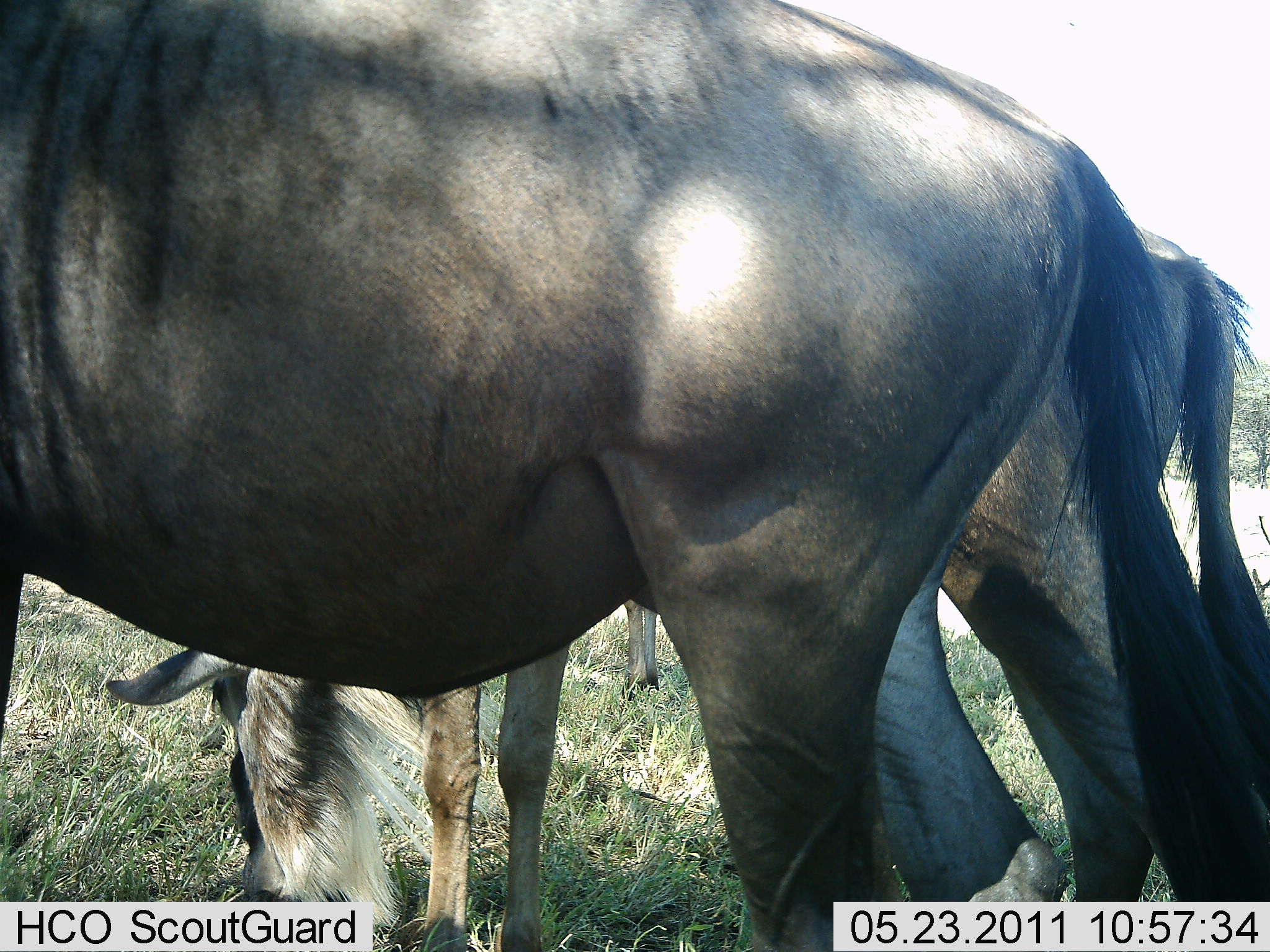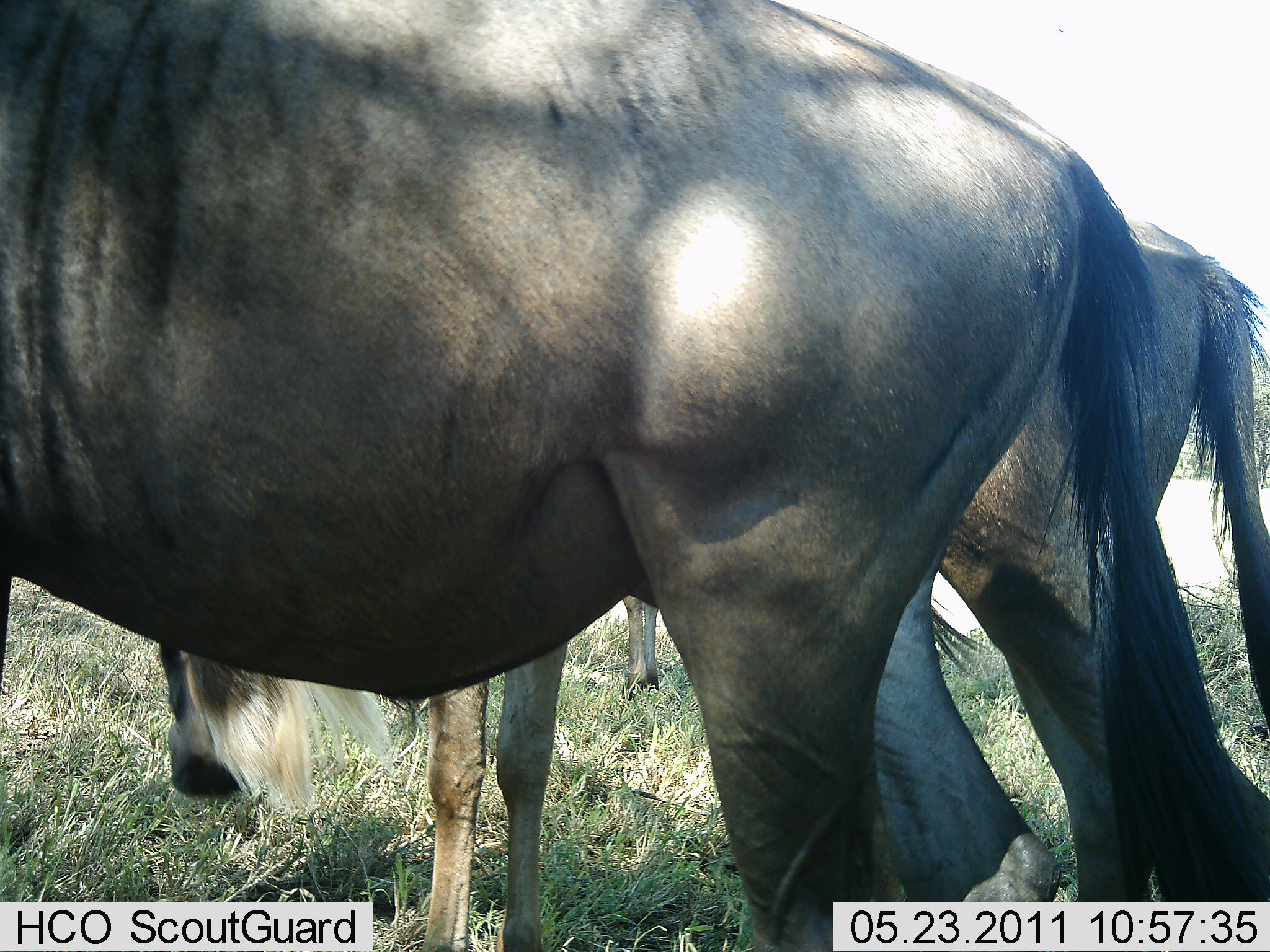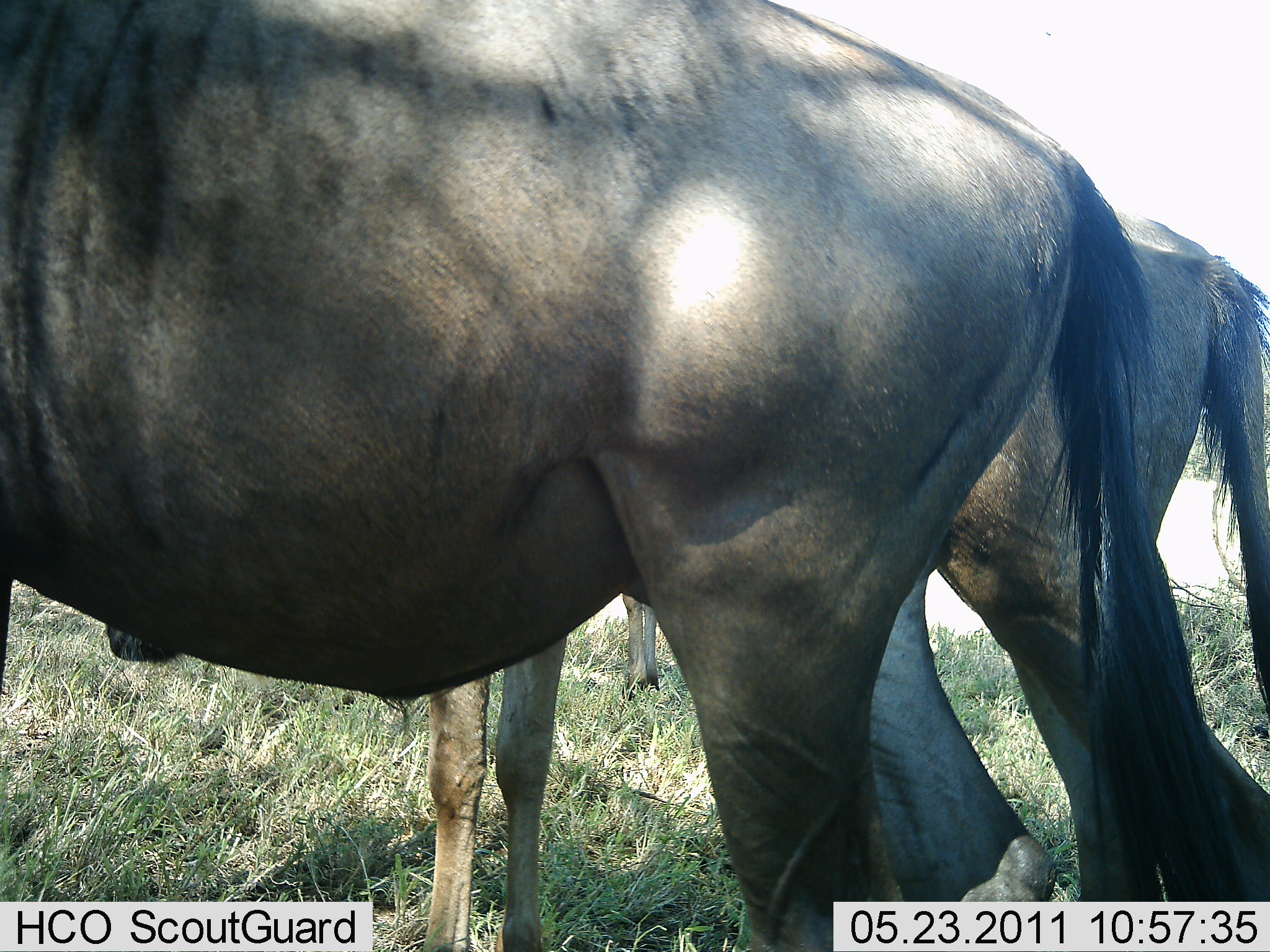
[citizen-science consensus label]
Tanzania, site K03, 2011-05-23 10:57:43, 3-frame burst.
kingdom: Animalia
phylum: Chordata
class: Mammalia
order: Artiodactyla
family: Bovidae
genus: Connochaetes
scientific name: Connochaetes taurinus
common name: blue wildebeest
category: wildebeest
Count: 3.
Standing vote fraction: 60%.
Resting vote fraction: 10%.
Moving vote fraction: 10%.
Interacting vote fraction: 0%.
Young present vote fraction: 0%.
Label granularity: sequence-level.